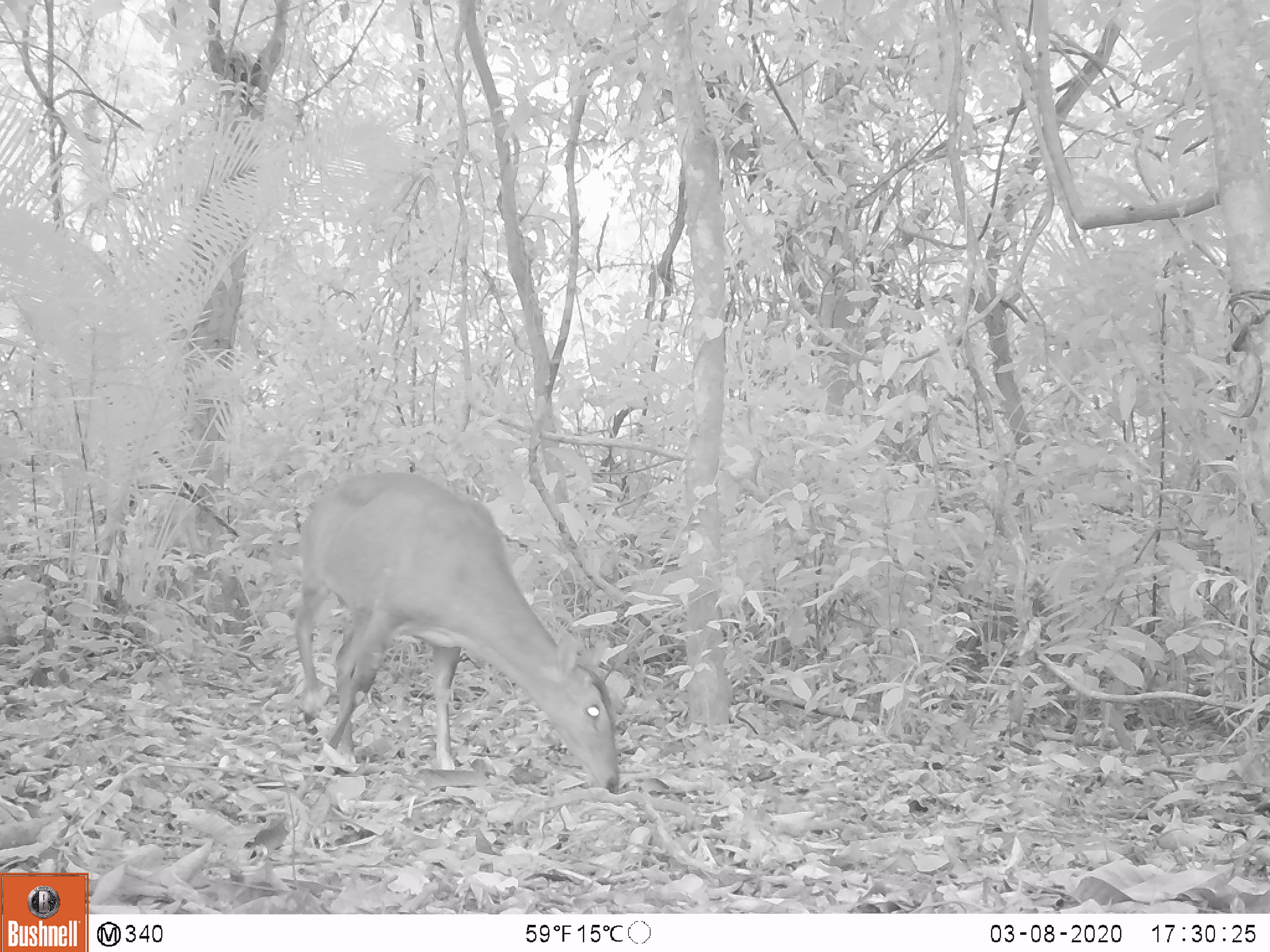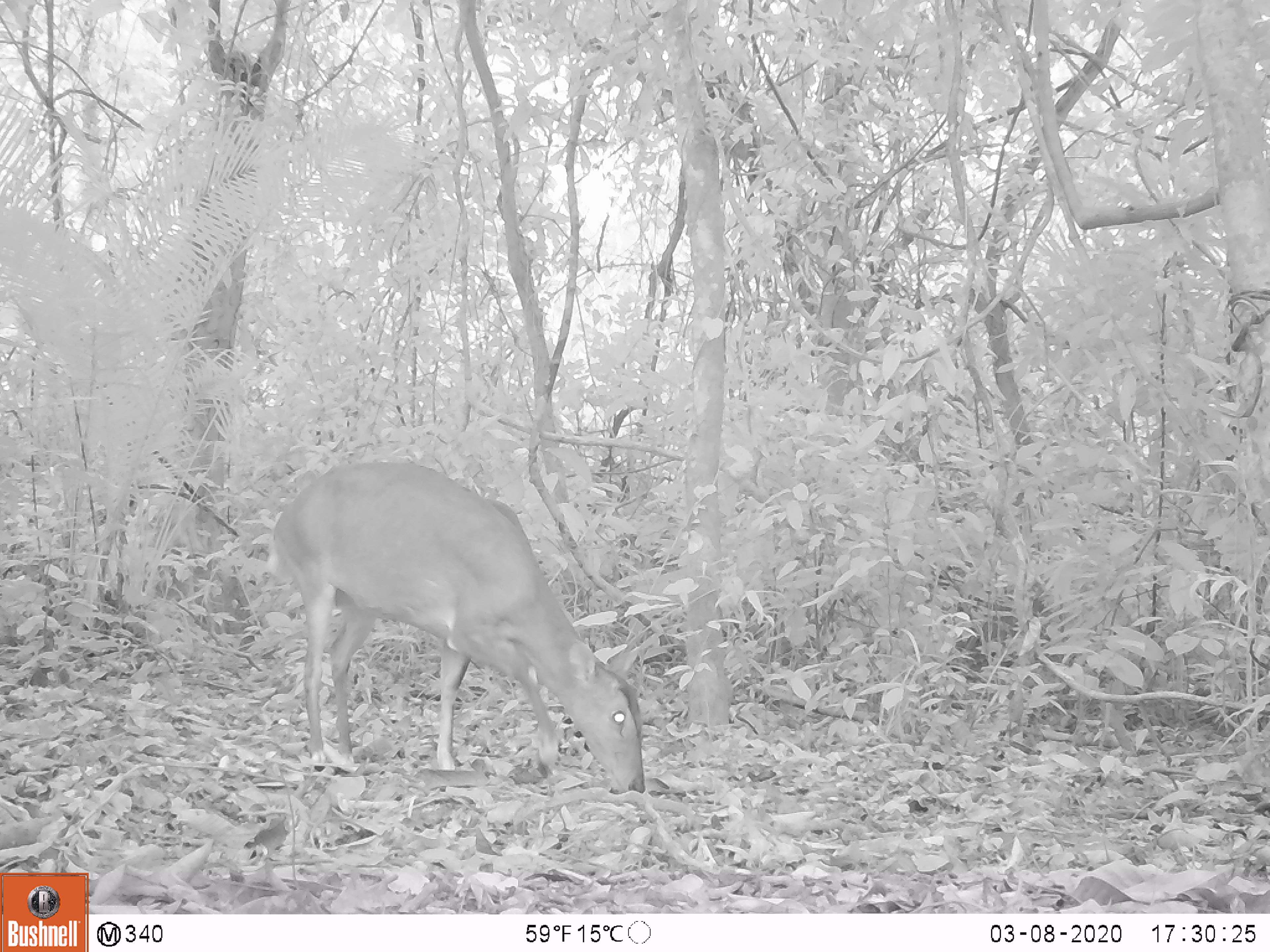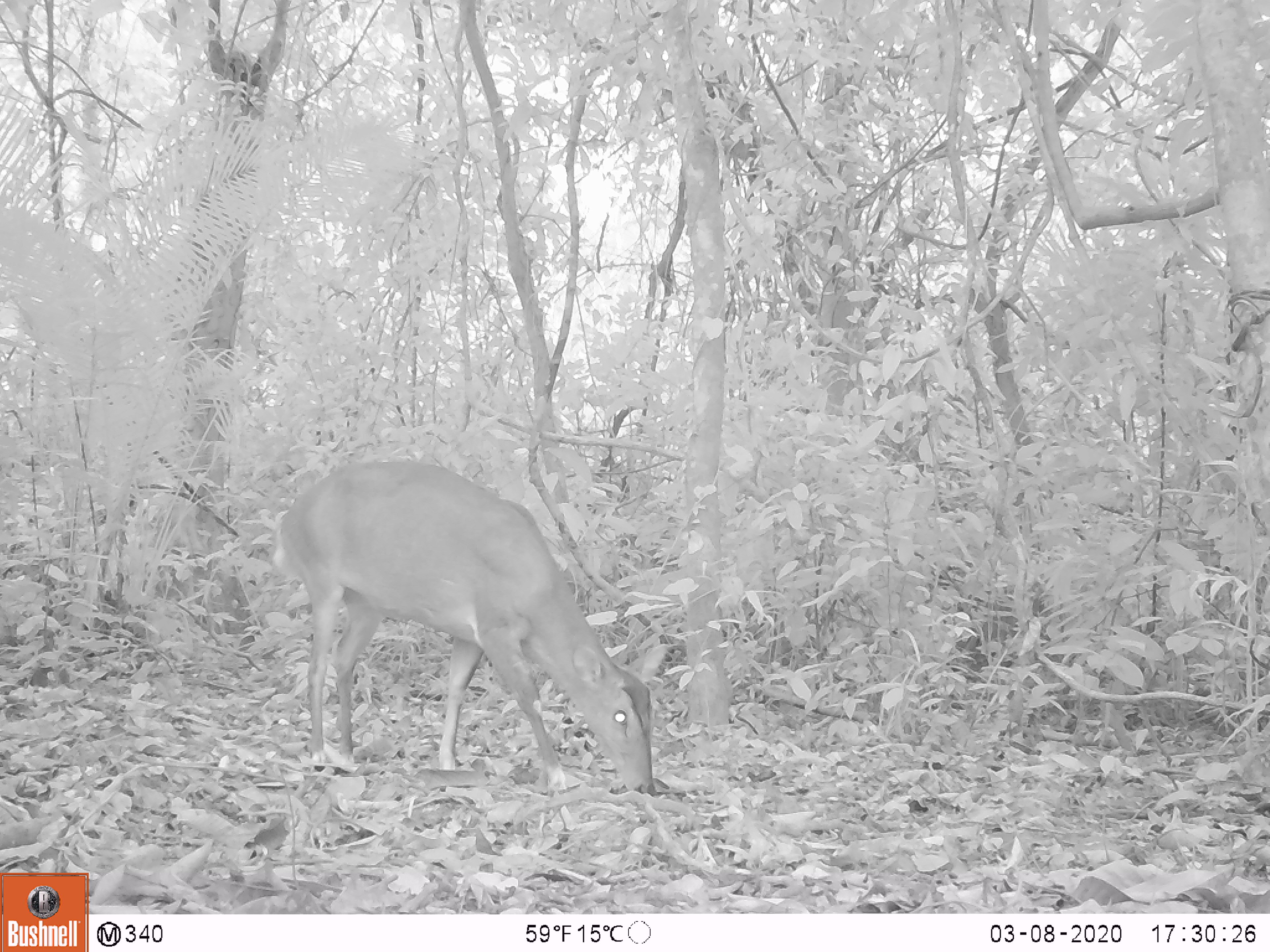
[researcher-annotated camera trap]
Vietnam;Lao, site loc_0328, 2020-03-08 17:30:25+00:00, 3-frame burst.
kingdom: Animalia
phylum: Chordata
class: Mammalia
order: Artiodactyla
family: Cervidae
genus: Muntiacus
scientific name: Muntiacus vuquangensis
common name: large-antlered muntjac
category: large antlered muntjac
Large antlered muntjac (large-antlered muntjac) (Muntiacus vuquangensis). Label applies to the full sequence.